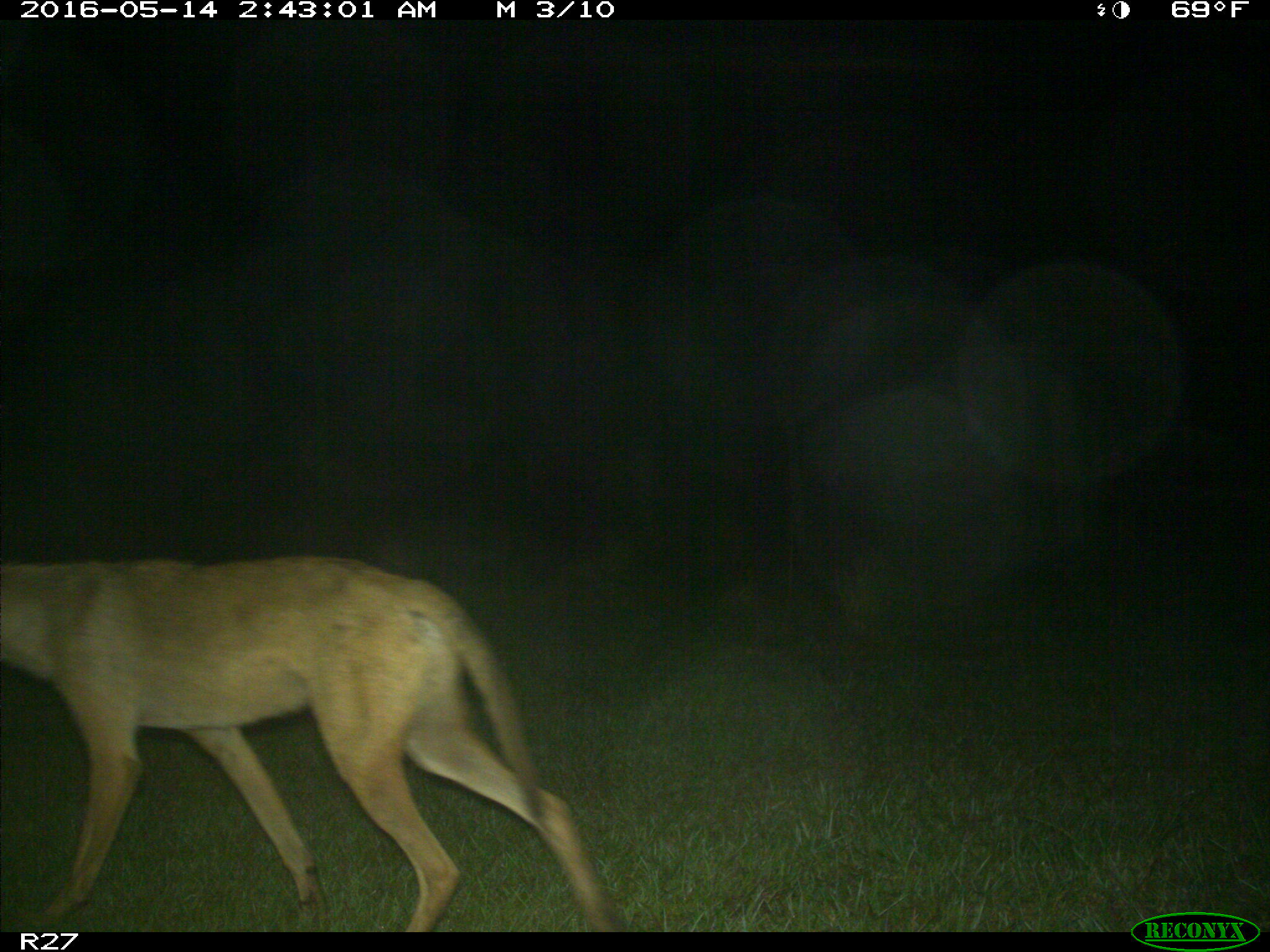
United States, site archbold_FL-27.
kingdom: Animalia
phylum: Chordata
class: Mammalia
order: Carnivora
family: Canidae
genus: Canis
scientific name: Canis latrans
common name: coyote